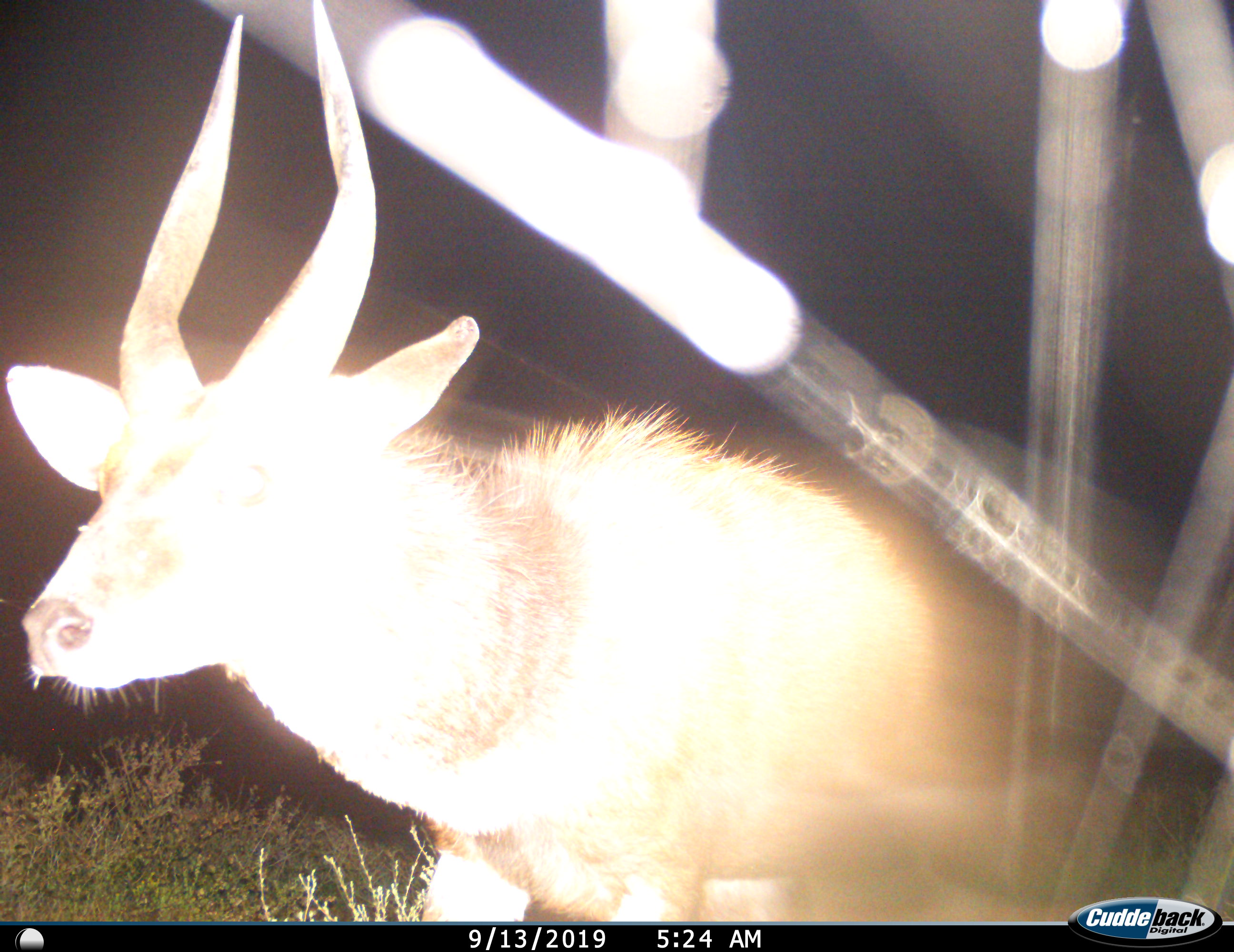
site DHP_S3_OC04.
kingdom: Animalia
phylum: Chordata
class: Mammalia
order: Artiodactyla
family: Bovidae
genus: Tragelaphus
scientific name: Tragelaphus scriptus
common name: bushbuck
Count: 1.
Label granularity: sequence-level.